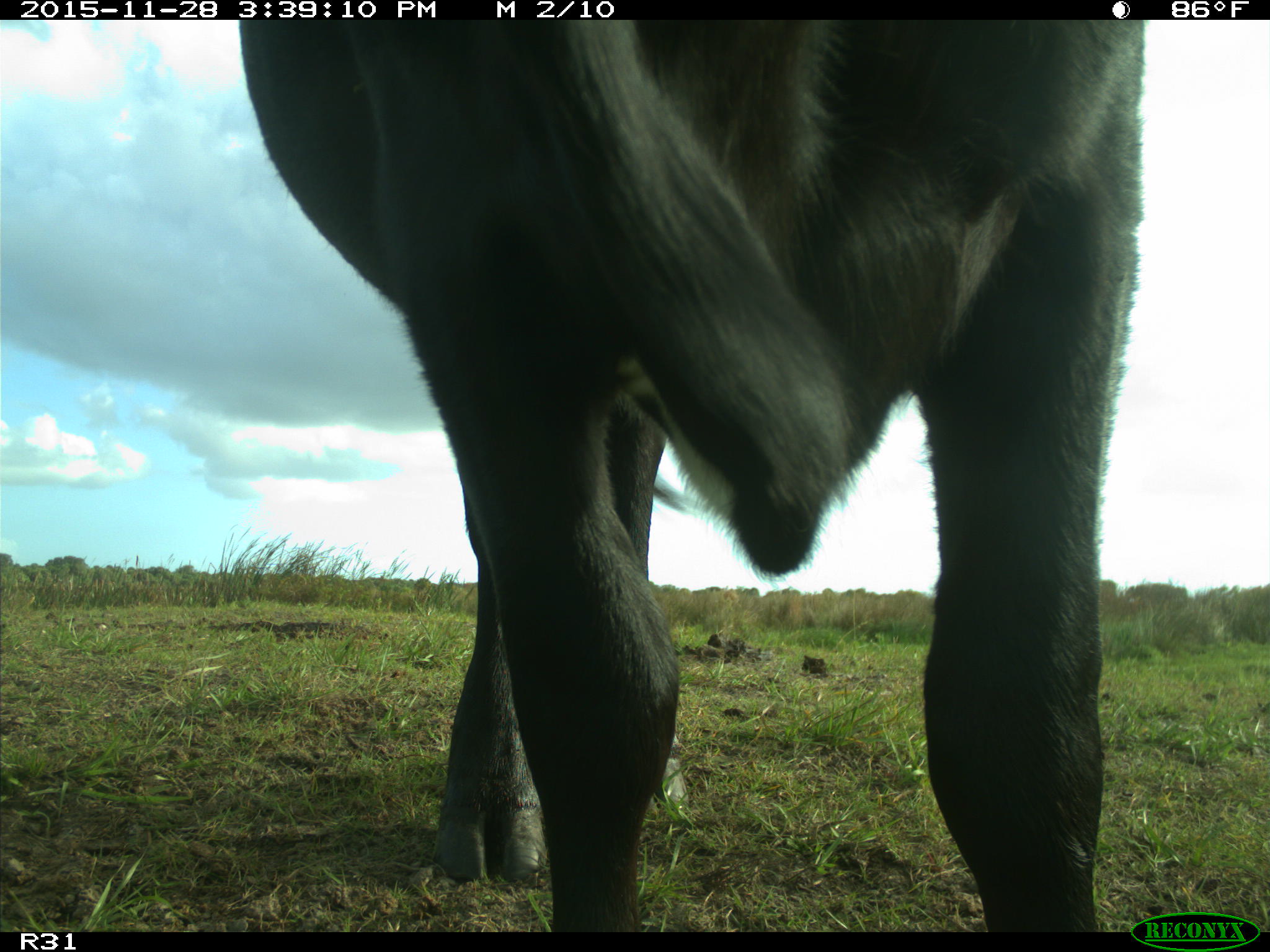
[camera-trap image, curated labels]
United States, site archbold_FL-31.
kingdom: Animalia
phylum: Chordata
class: Mammalia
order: Artiodactyla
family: Bovidae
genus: Bos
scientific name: Bos taurus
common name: domestic cow